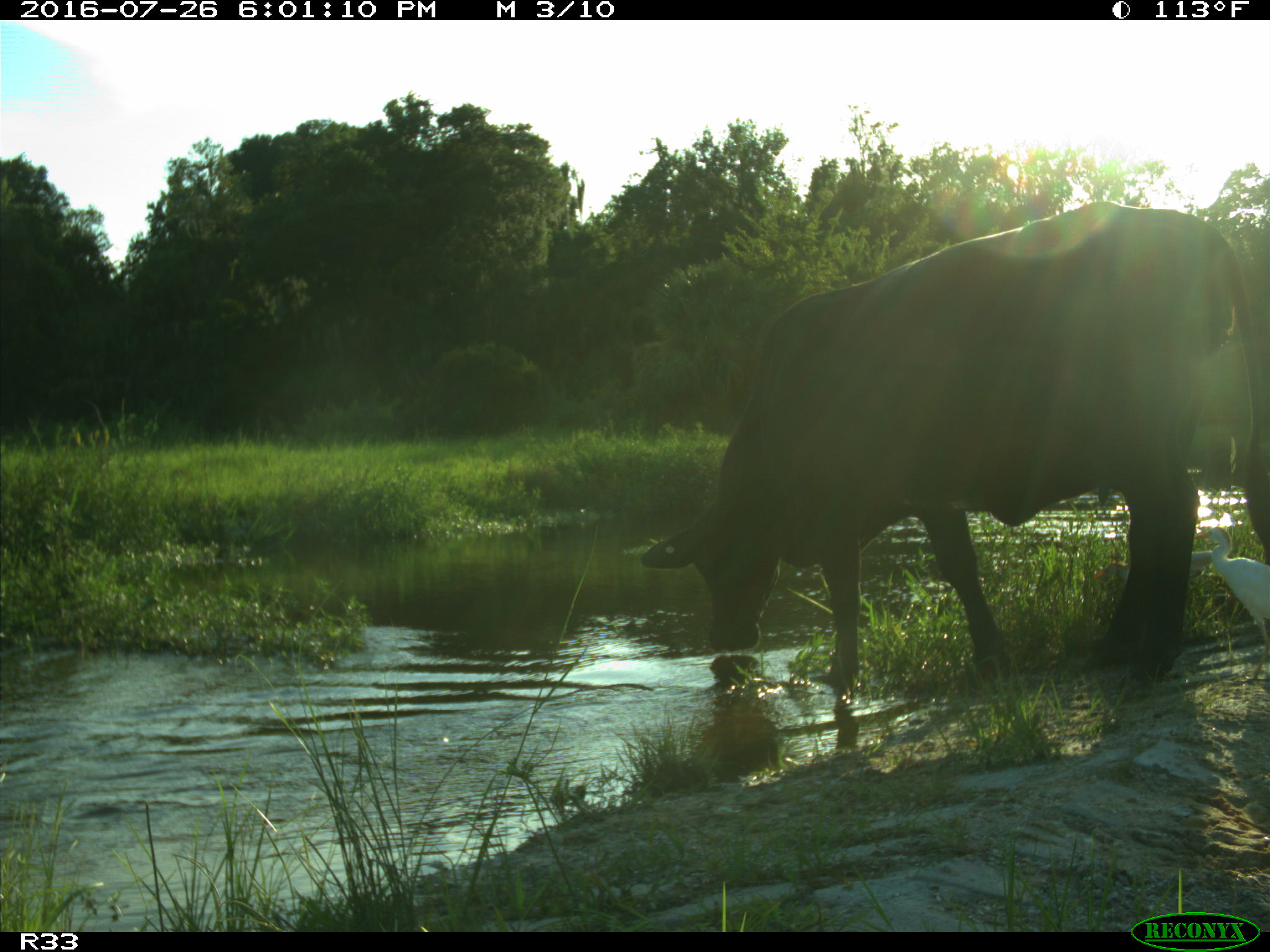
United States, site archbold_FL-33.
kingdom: Animalia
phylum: Chordata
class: Mammalia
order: Artiodactyla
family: Bovidae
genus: Bos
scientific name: Bos taurus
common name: domestic cow